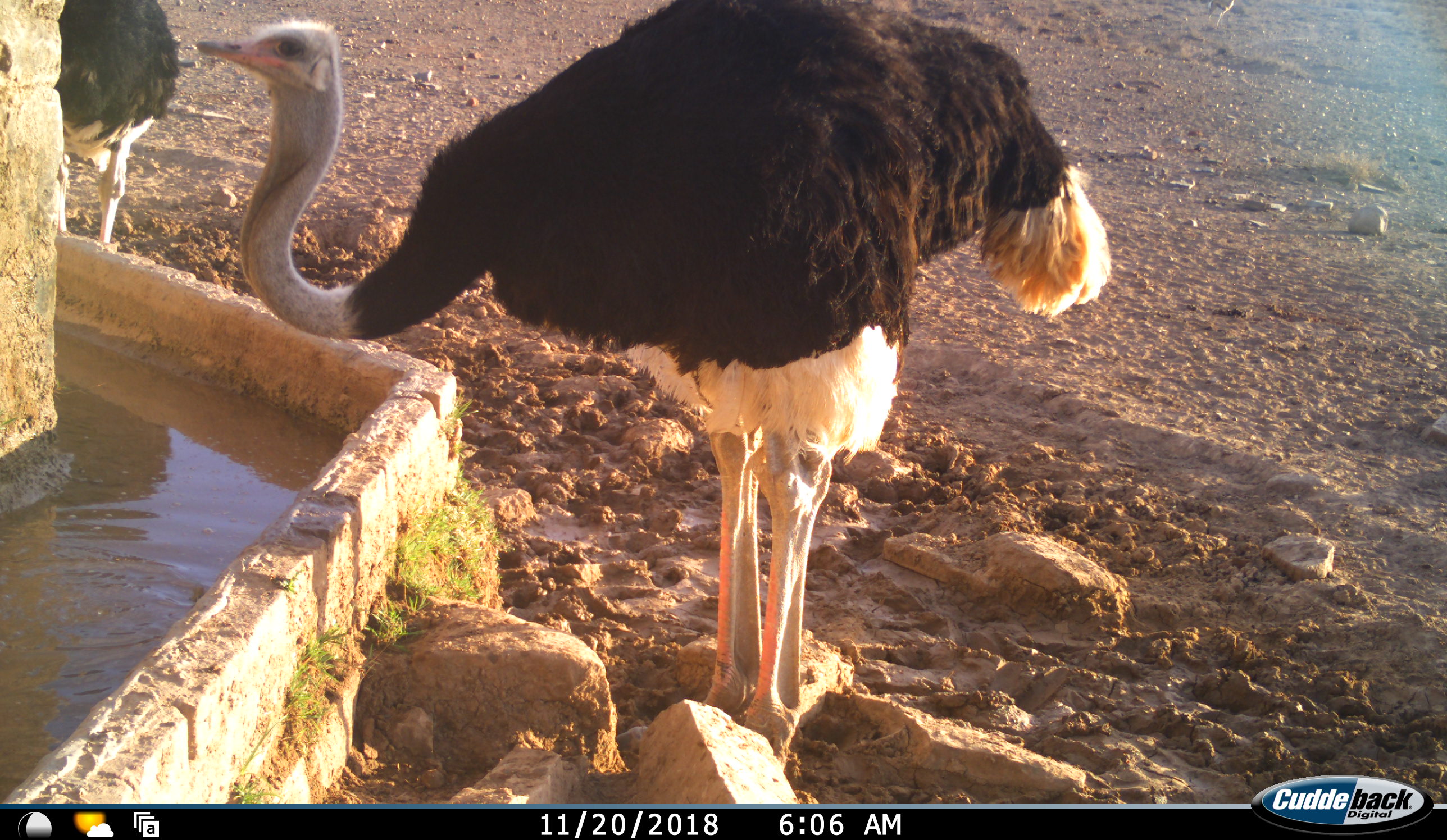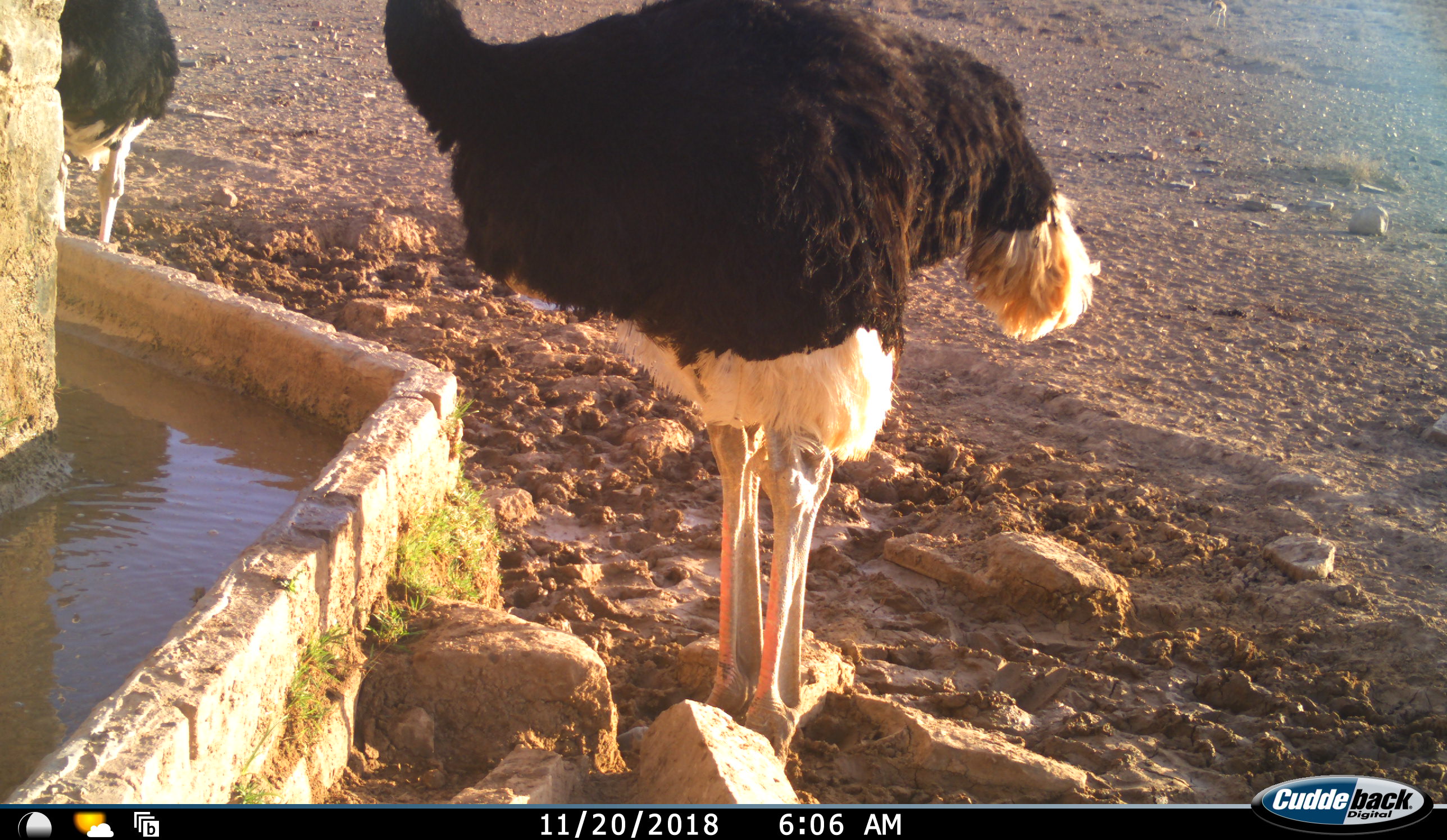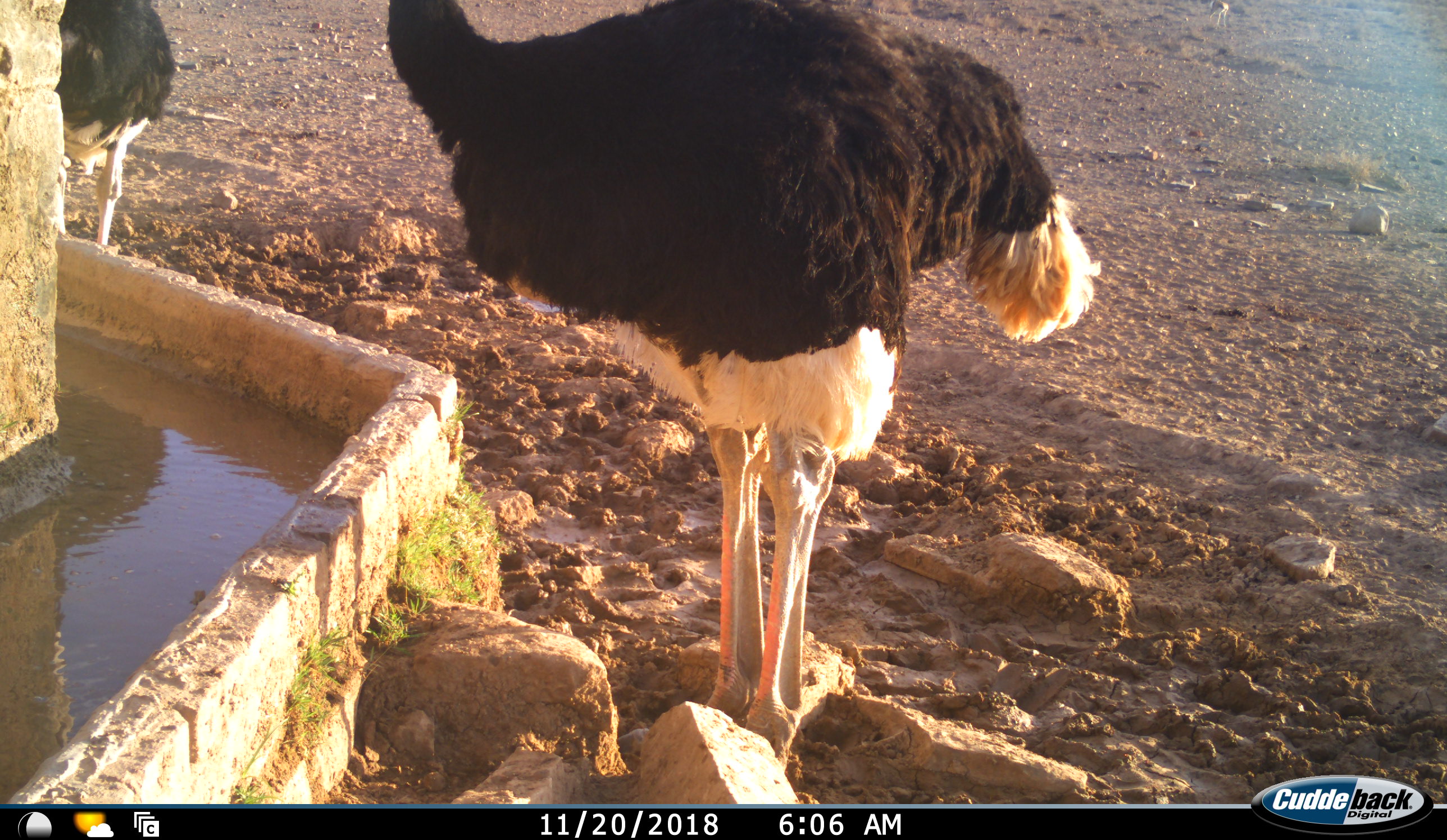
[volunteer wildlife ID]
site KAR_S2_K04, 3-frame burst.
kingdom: Animalia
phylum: Chordata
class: Aves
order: Struthioniformes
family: Struthionidae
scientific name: Struthionidae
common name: ostrich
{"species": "ostrich (Struthionidae)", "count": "2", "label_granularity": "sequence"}